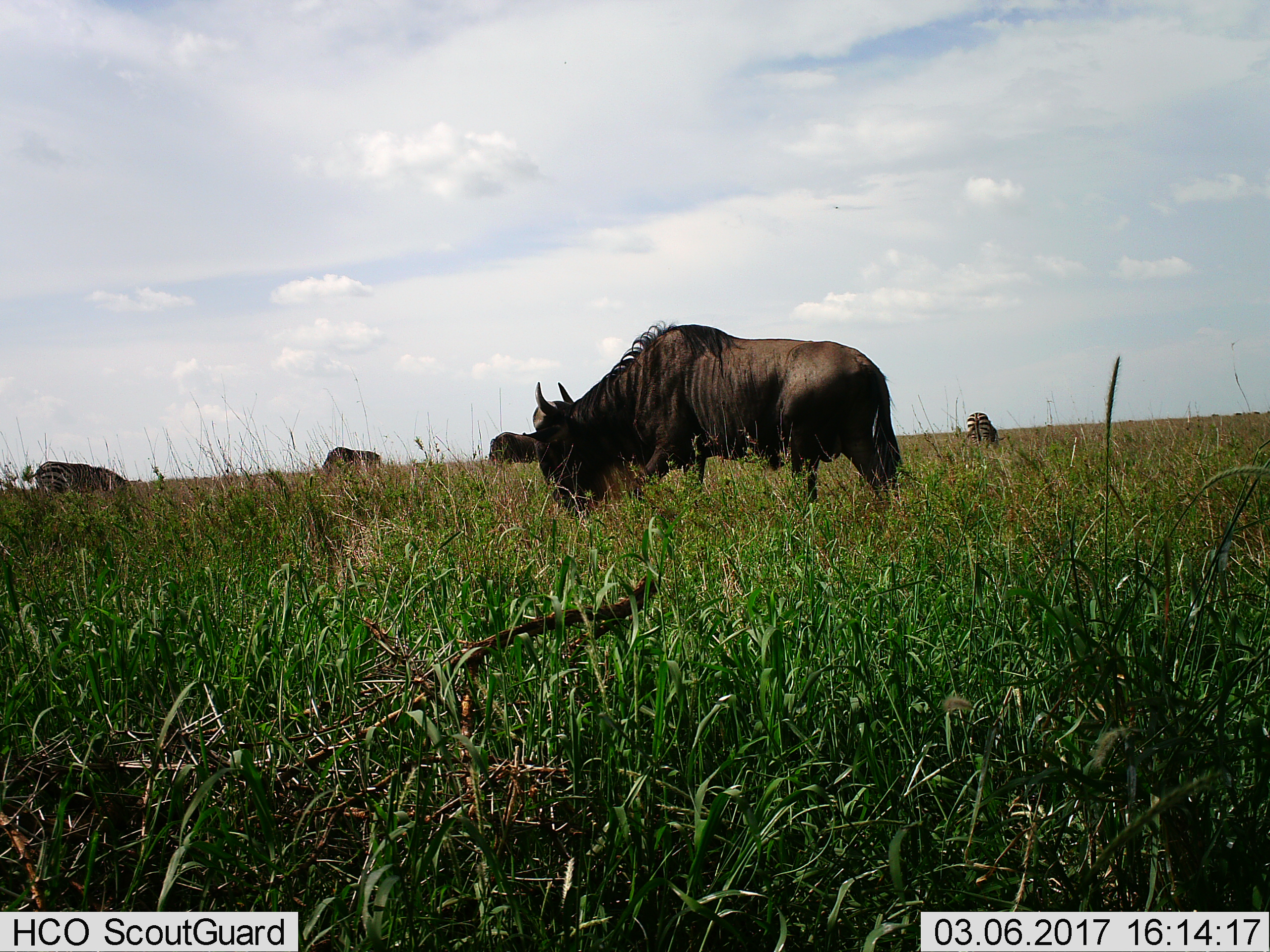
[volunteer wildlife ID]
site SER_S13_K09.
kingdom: Animalia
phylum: Chordata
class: Mammalia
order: Artiodactyla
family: Bovidae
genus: Connochaetes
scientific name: Connochaetes taurinus taurinus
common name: blue wildebeest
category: wildebeestblue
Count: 3.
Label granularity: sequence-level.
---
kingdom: Animalia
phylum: Chordata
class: Mammalia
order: Perissodactyla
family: Equidae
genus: Equus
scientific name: Equus quagga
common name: plains zebra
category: zebraplains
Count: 2.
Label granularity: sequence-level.